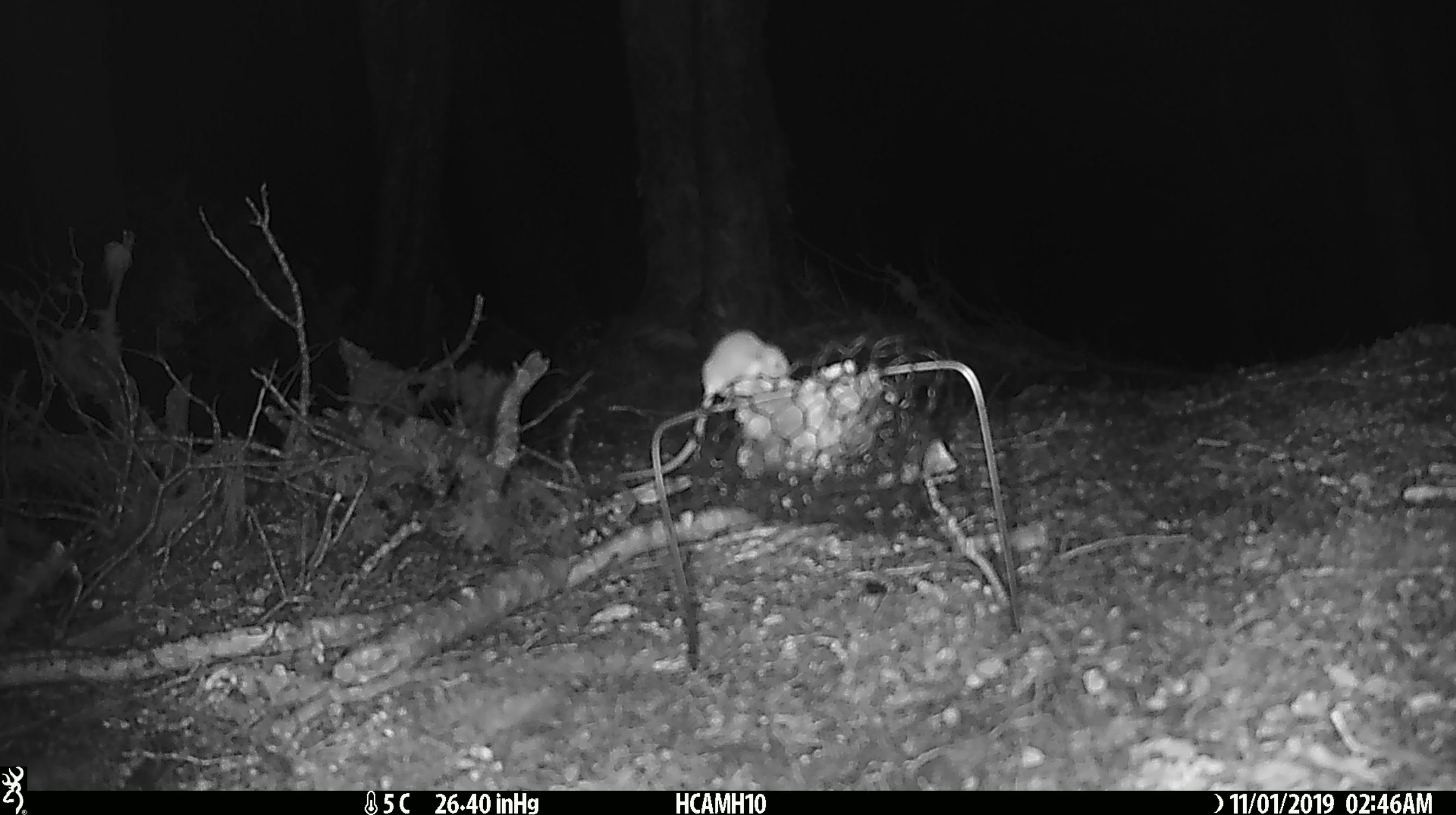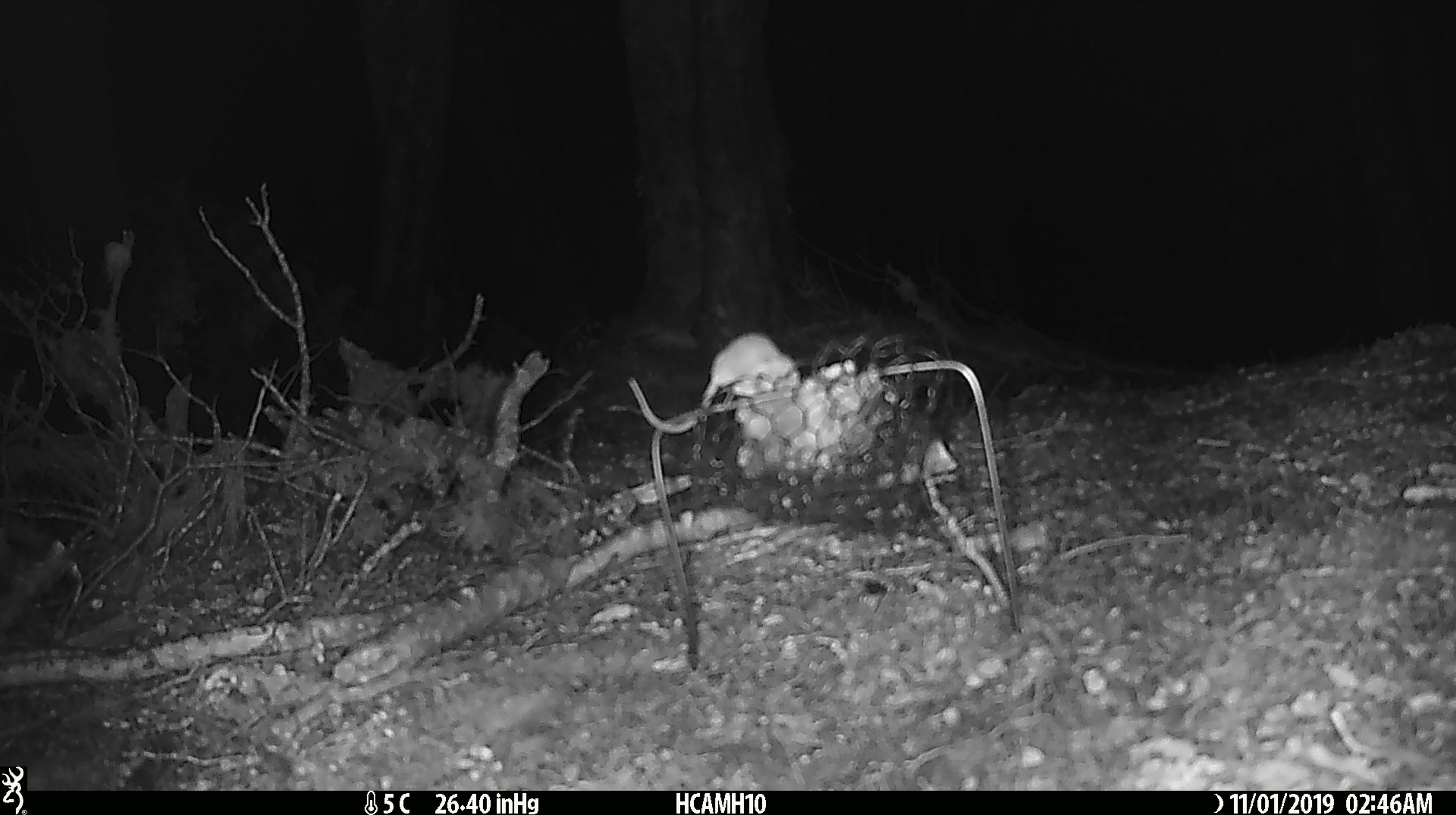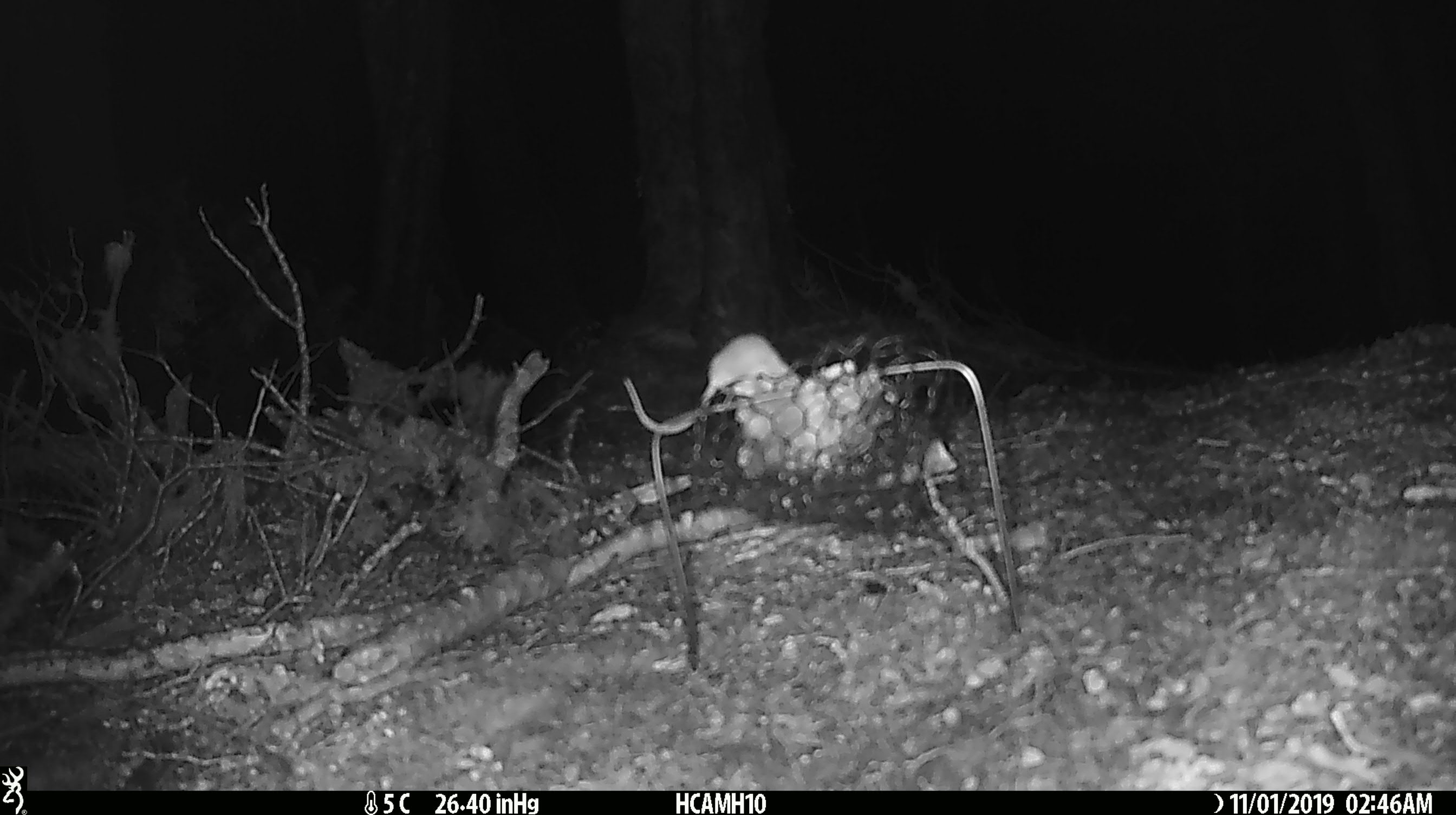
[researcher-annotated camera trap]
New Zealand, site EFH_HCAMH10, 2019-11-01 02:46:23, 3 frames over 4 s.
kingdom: Animalia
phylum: Chordata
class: Mammalia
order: Rodentia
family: Muridae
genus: Mus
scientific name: Mus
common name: mouse